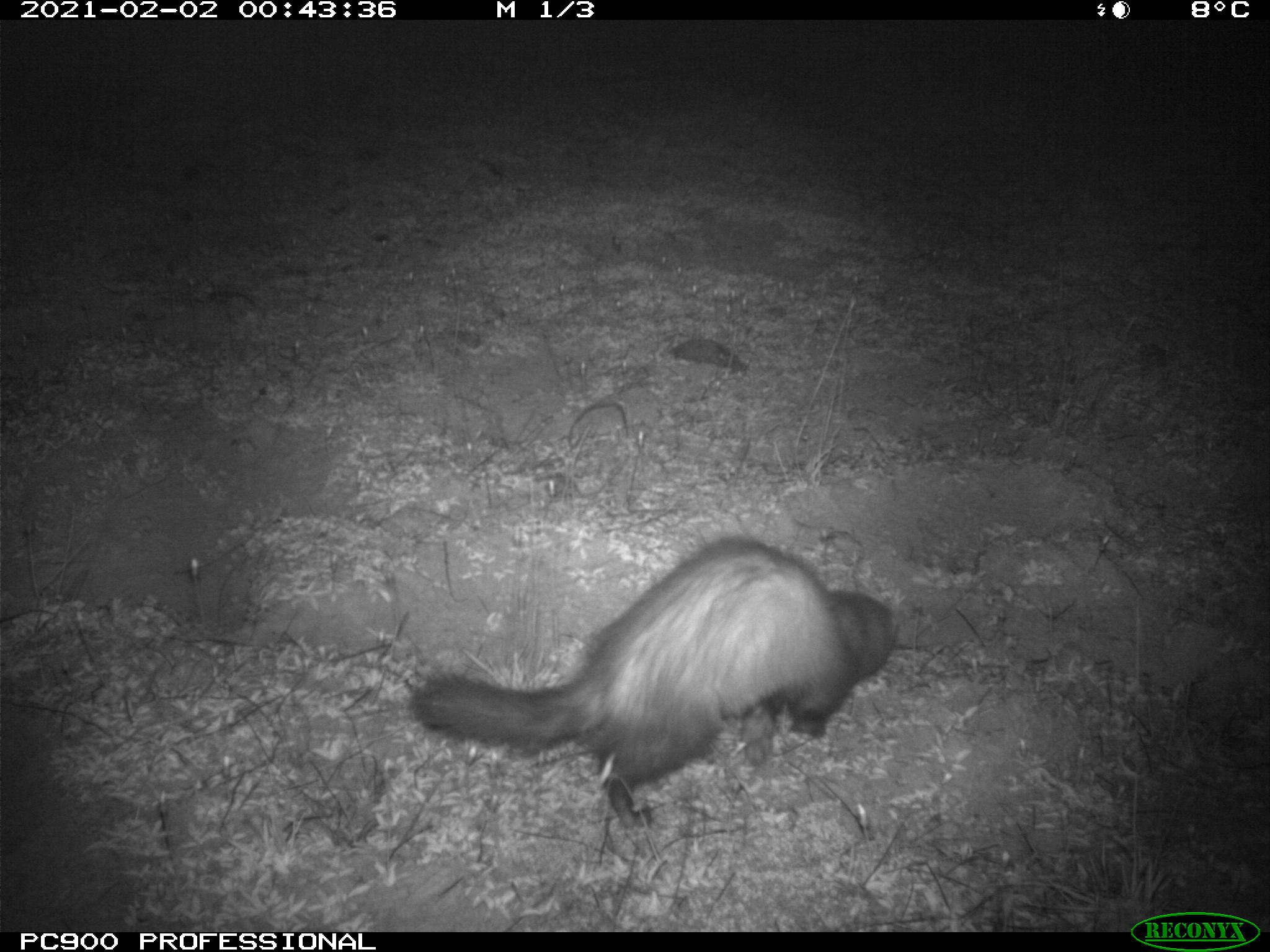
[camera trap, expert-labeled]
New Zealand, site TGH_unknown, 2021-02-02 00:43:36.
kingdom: Animalia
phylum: Chordata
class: Mammalia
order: Carnivora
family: Mustelidae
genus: Mustela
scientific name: Mustela furo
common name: ferret